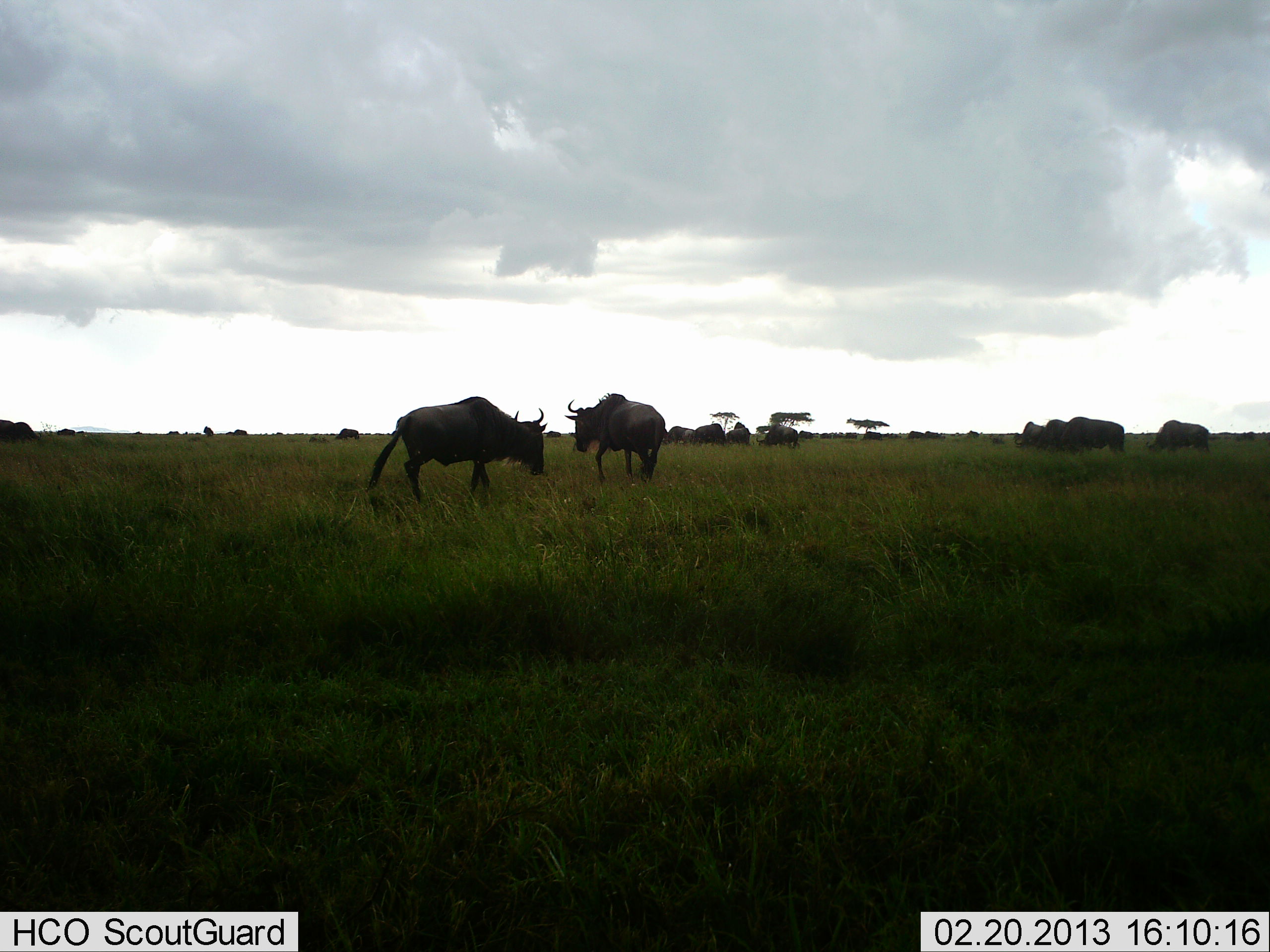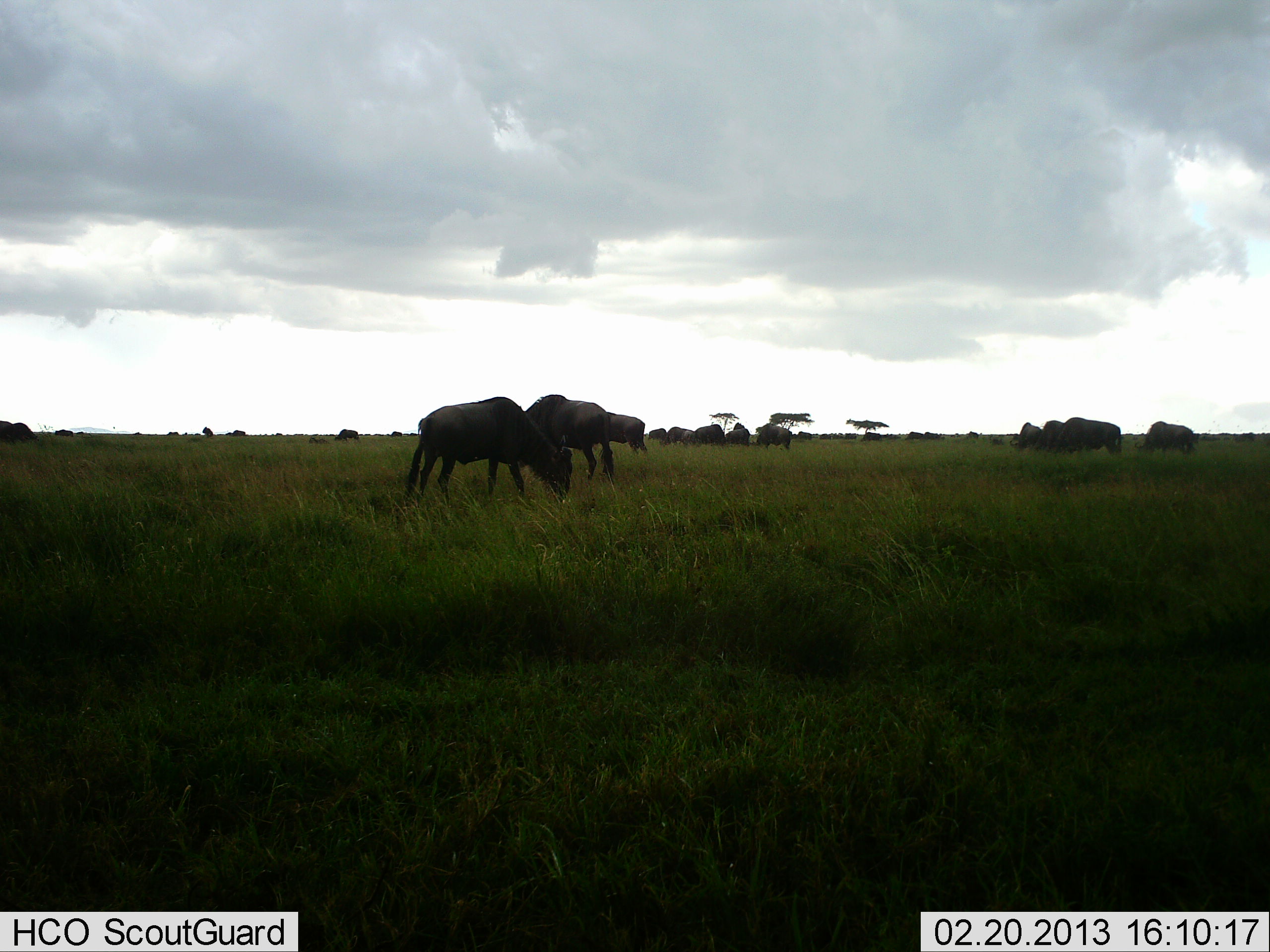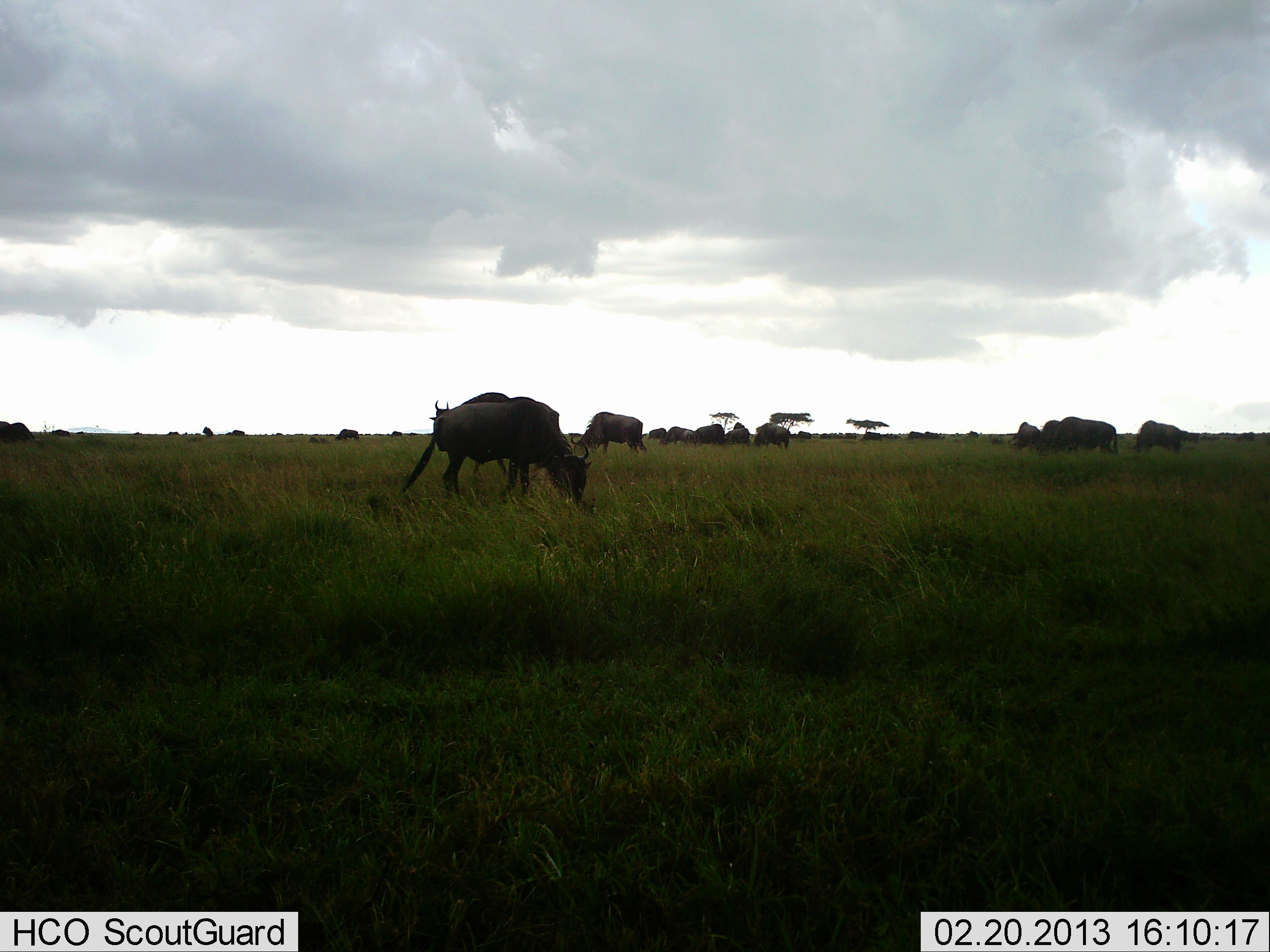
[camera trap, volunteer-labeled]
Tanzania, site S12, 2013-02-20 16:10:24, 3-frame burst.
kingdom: Animalia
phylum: Chordata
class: Mammalia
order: Artiodactyla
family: Bovidae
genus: Connochaetes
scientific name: Connochaetes taurinus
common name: blue wildebeest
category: wildebeest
Wildebeest (blue wildebeest) (Connochaetes taurinus), count 11-50. Behavior (volunteer vote fractions): standing 54%, resting 15%, moving 54%, interacting 15%. Young present (vote fraction): 0%. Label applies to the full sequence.